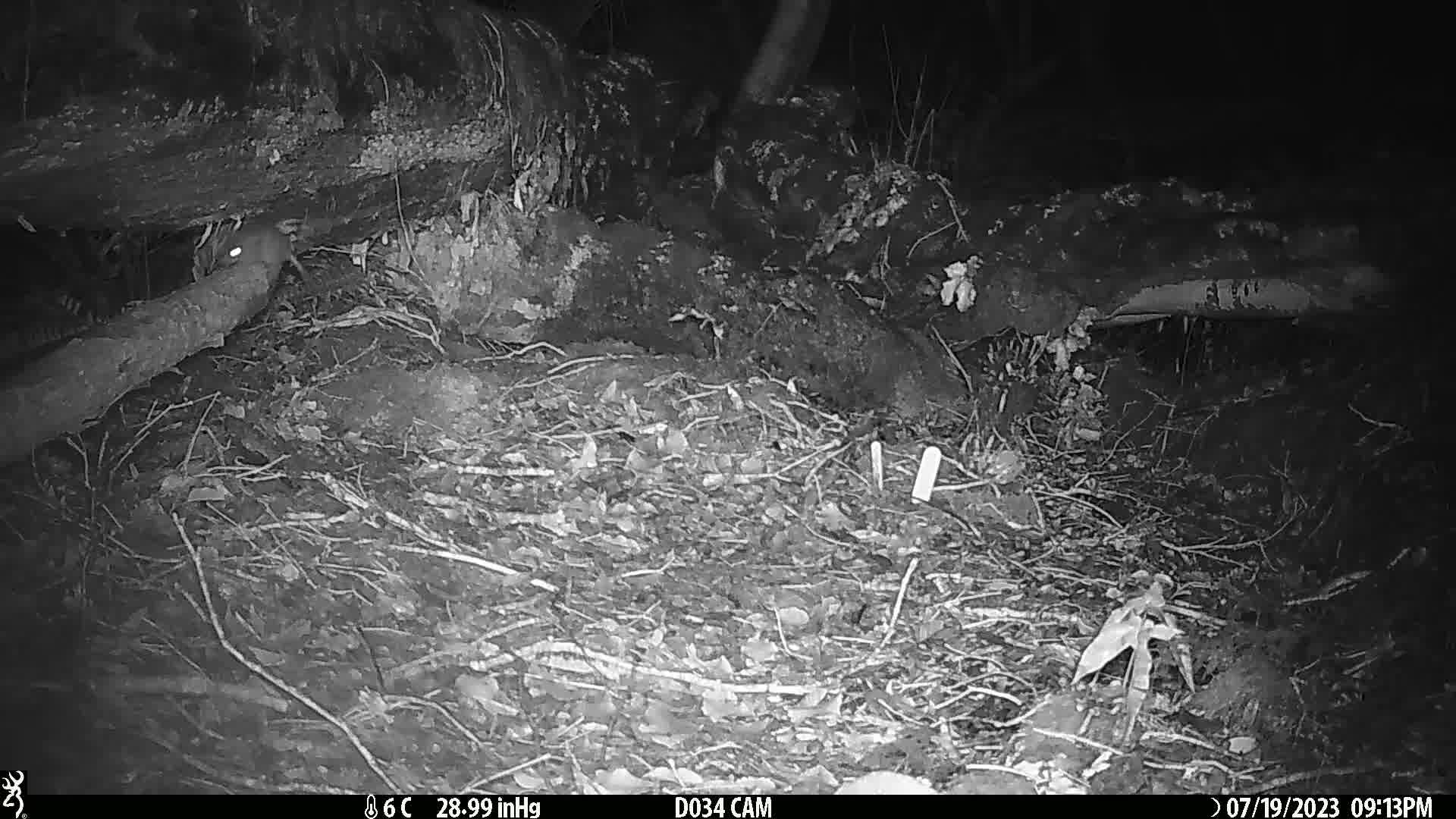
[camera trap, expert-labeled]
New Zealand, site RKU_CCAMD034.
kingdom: Animalia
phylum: Chordata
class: Mammalia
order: Rodentia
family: Muridae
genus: Rattus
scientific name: Rattus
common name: rat